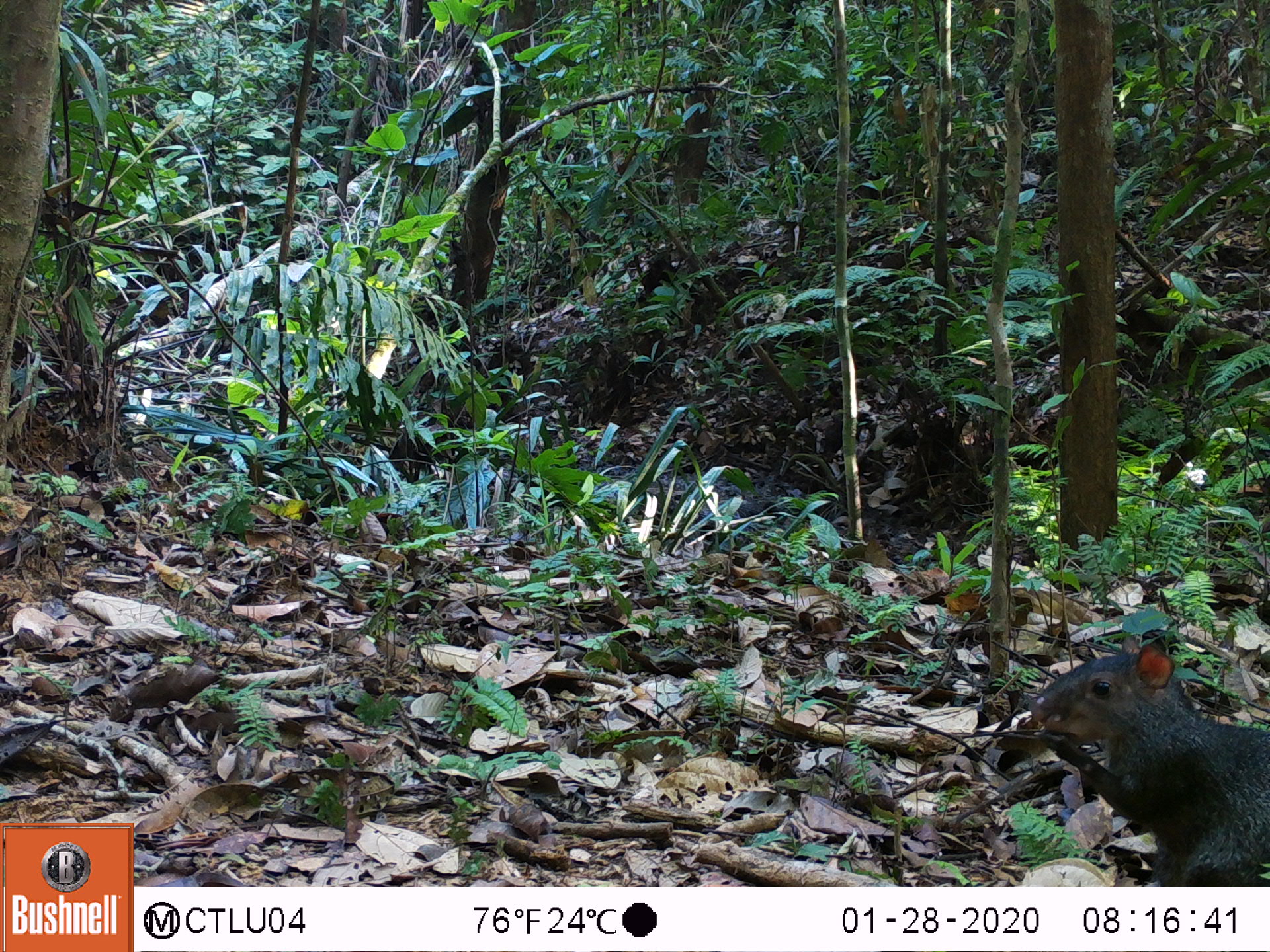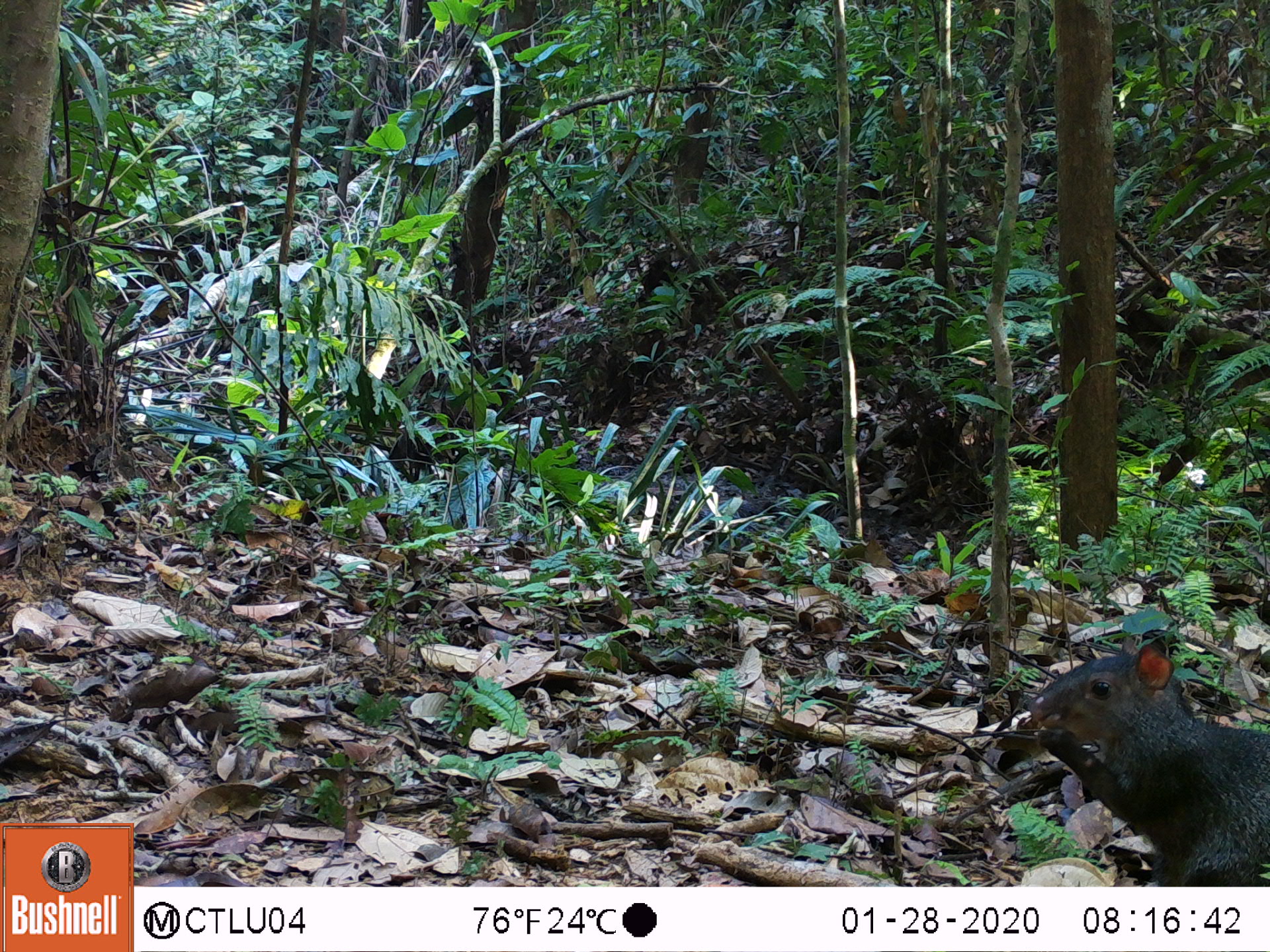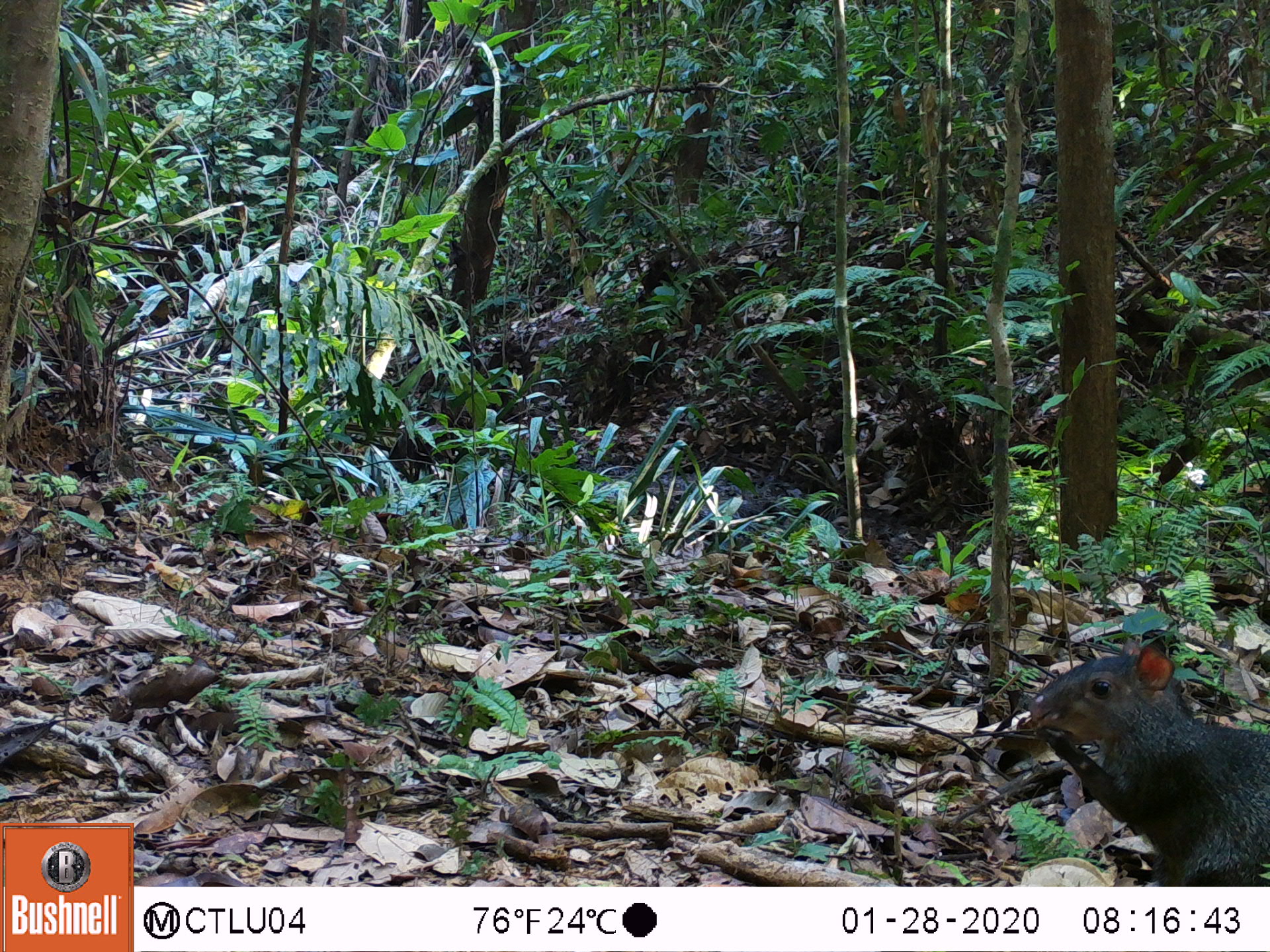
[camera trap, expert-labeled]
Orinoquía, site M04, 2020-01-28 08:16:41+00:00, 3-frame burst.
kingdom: Animalia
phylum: Chordata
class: Mammalia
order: Rodentia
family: Dasyproctidae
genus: Dasyprocta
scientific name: Dasyprocta fuliginosa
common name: black agouti